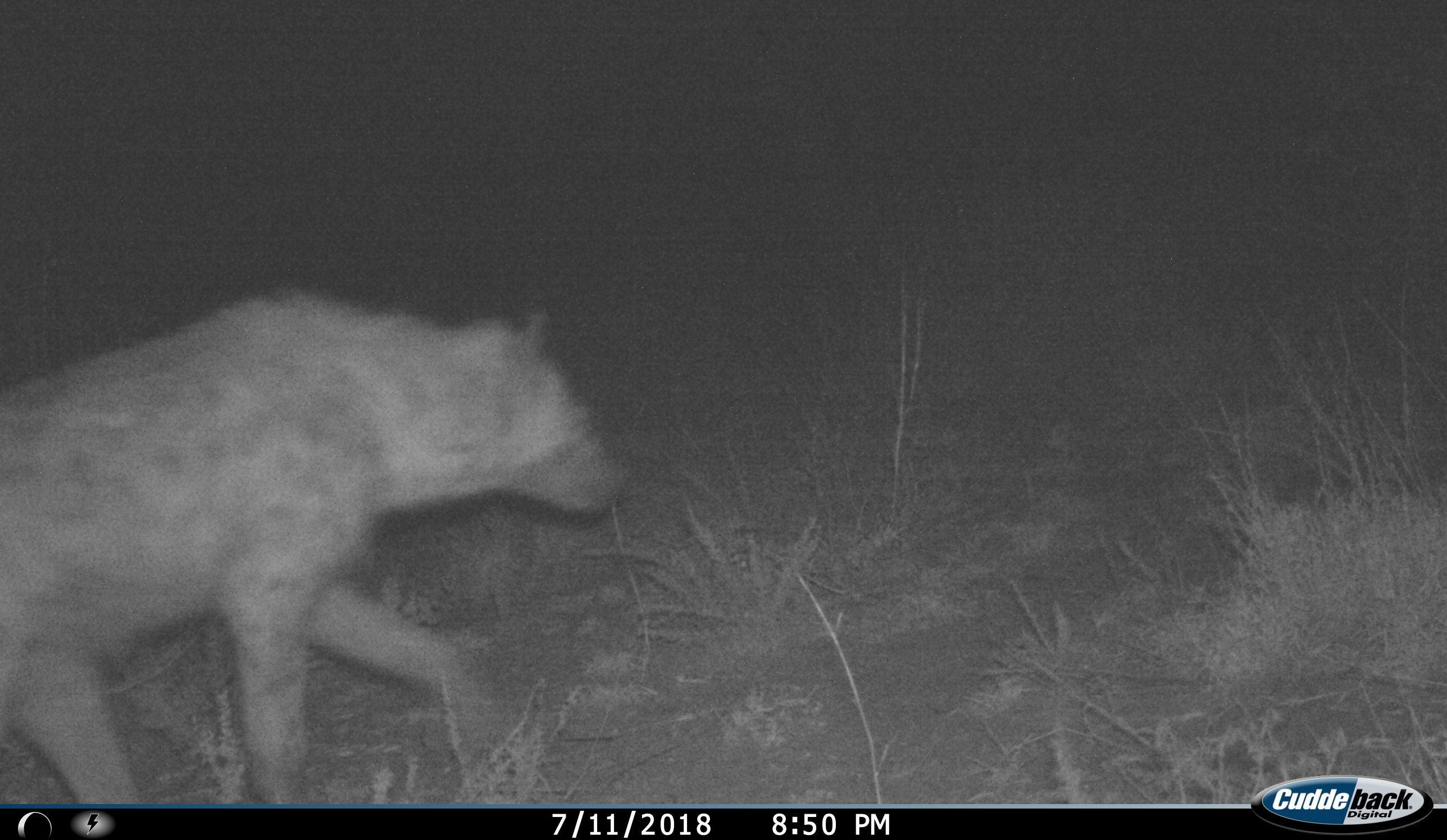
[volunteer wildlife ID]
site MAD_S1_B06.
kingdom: Animalia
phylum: Chordata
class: Mammalia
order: Carnivora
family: Hyaenidae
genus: Crocuta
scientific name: Crocuta crocuta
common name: spotted hyena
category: hyenaspotted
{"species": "hyenaspotted (spotted hyena) (Crocuta crocuta)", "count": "1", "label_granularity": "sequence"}